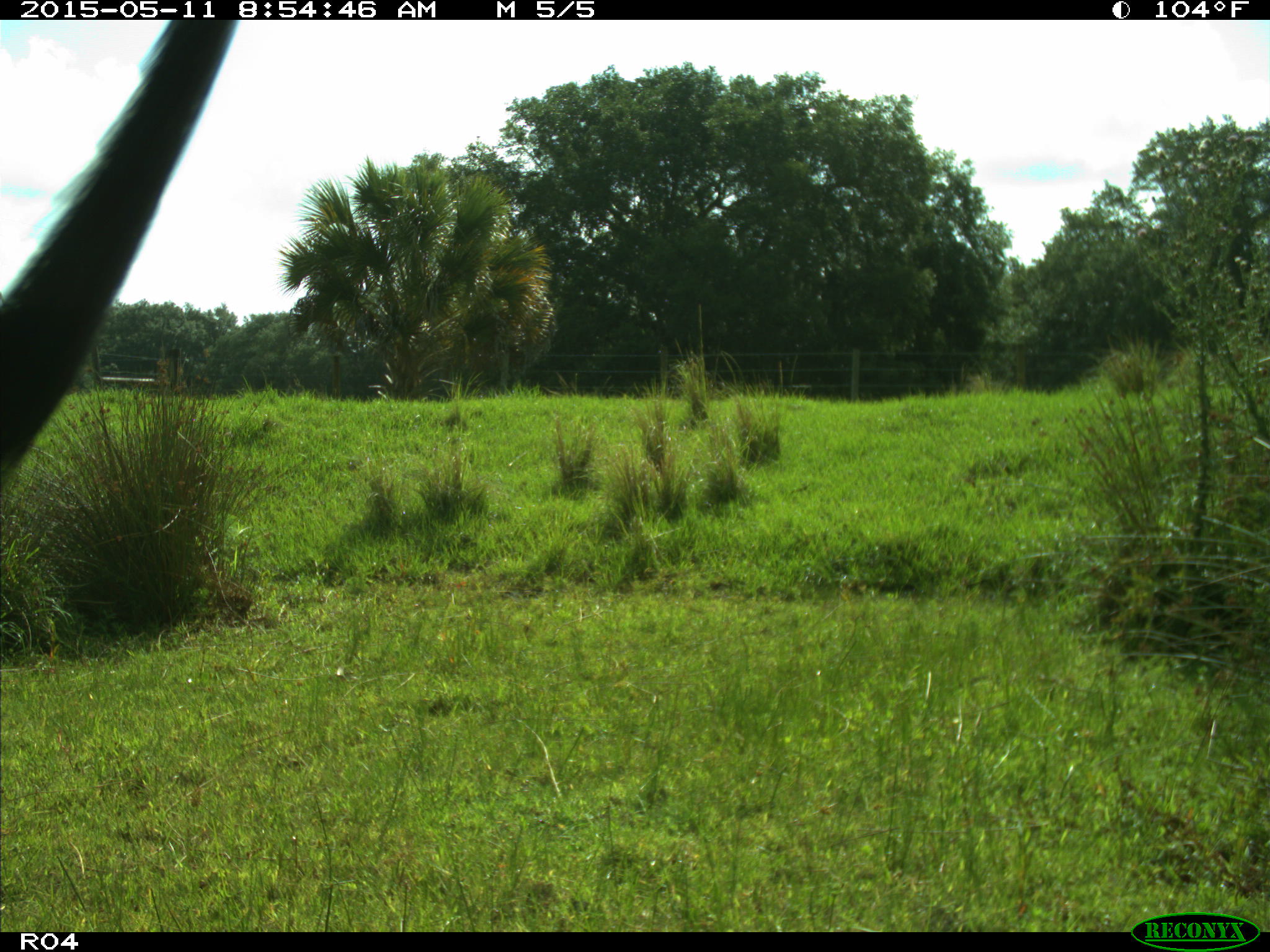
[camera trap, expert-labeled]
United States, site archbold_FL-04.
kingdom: Animalia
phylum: Chordata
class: Mammalia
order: Artiodactyla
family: Bovidae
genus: Bos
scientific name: Bos taurus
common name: domestic cow